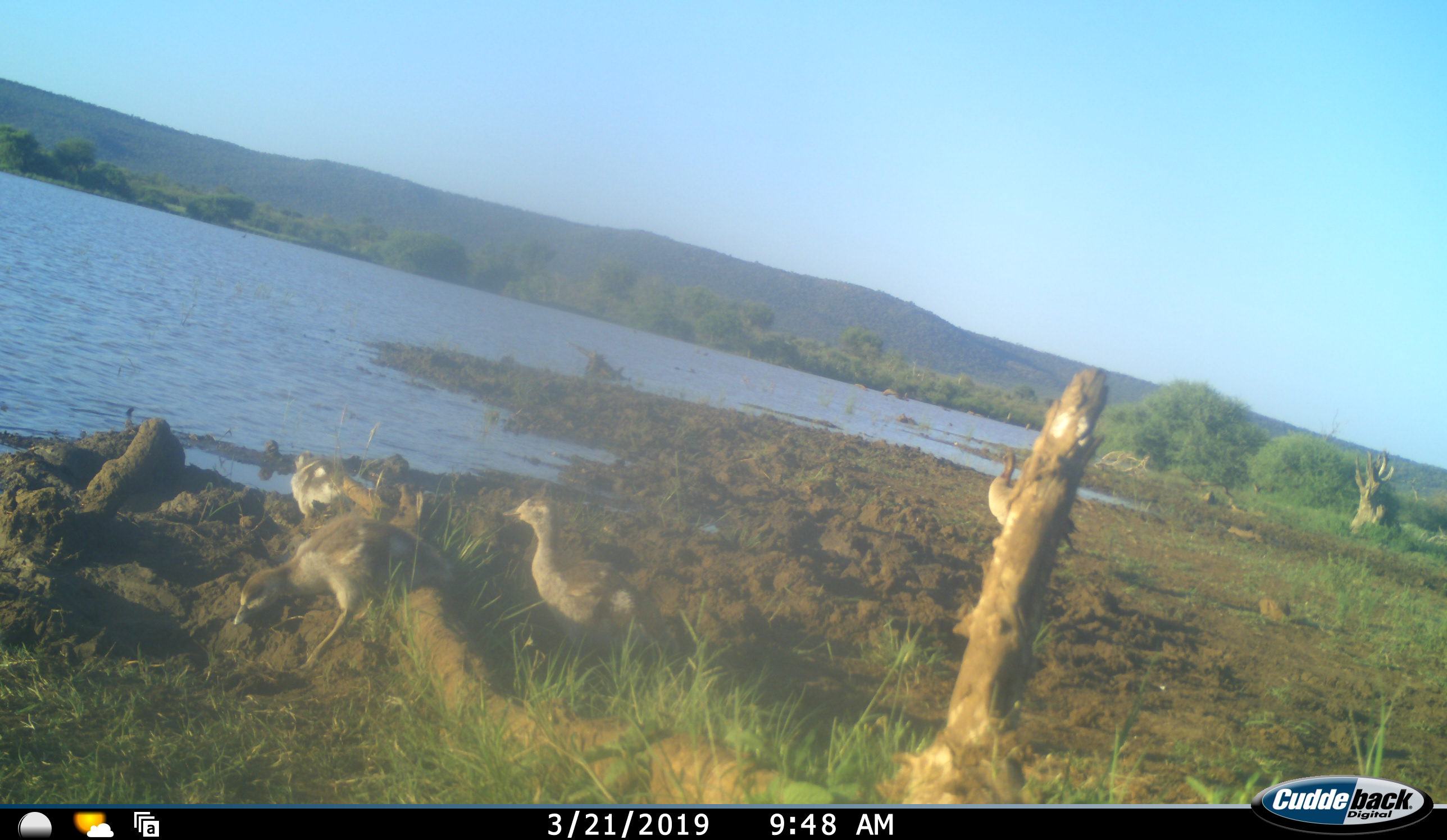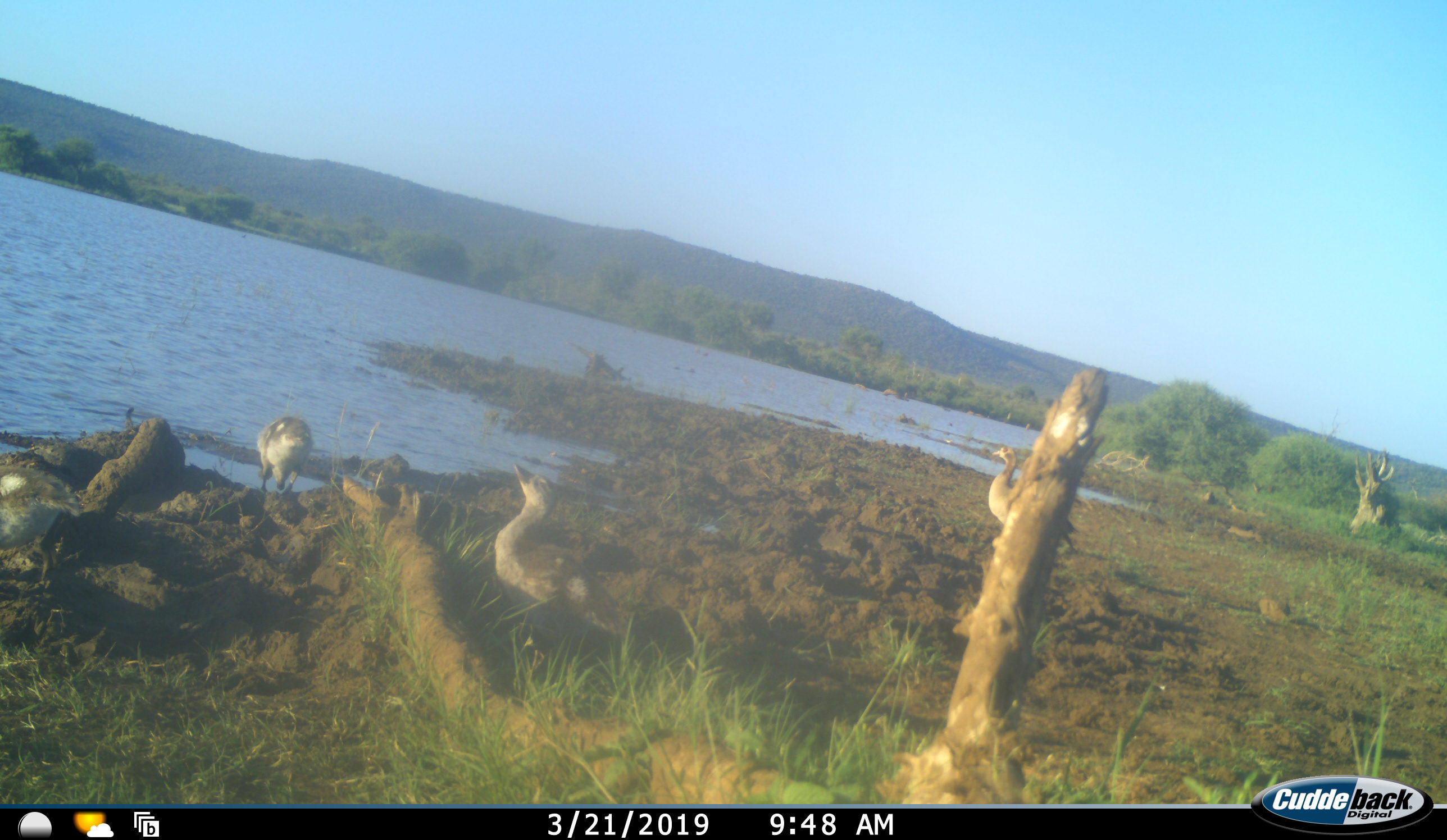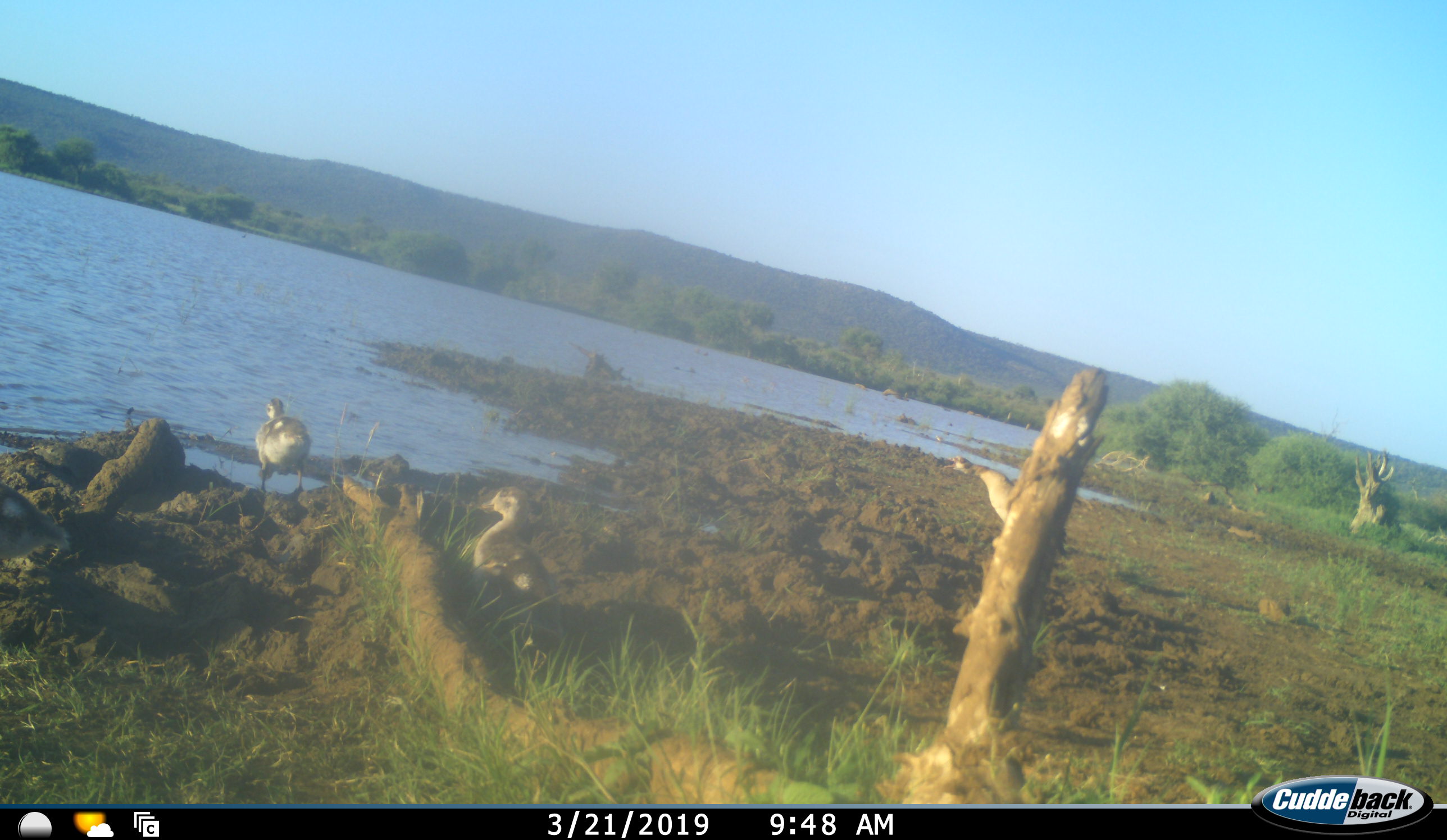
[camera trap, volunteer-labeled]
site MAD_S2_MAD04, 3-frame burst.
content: unidentified animal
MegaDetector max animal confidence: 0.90